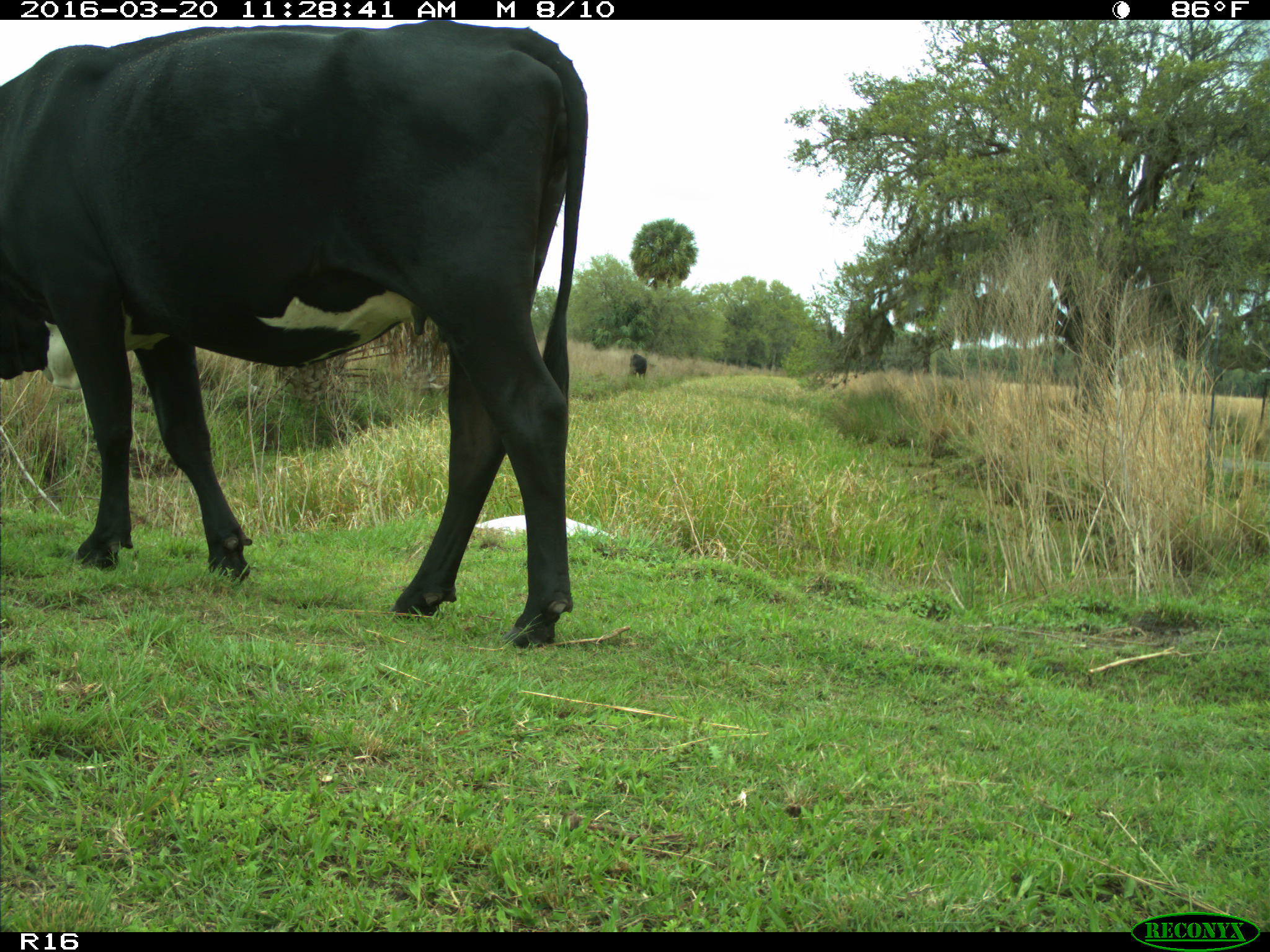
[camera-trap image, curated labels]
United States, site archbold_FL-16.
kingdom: Animalia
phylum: Chordata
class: Mammalia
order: Artiodactyla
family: Bovidae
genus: Bos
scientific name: Bos taurus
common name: domestic cow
Bos taurus (domestic cow).